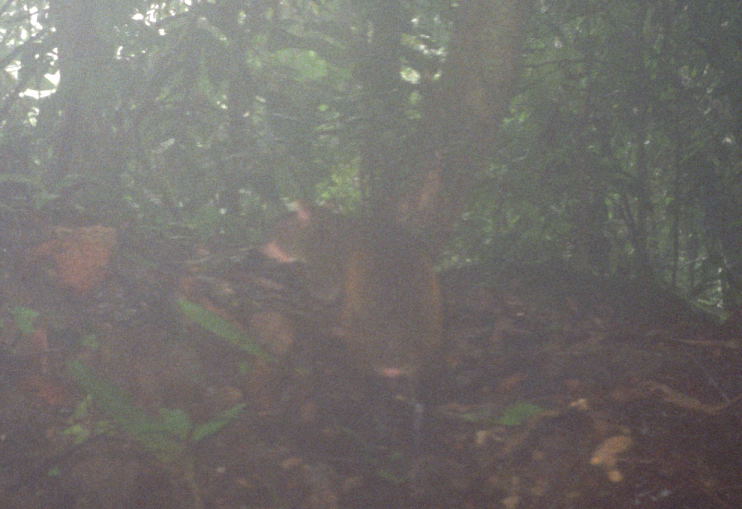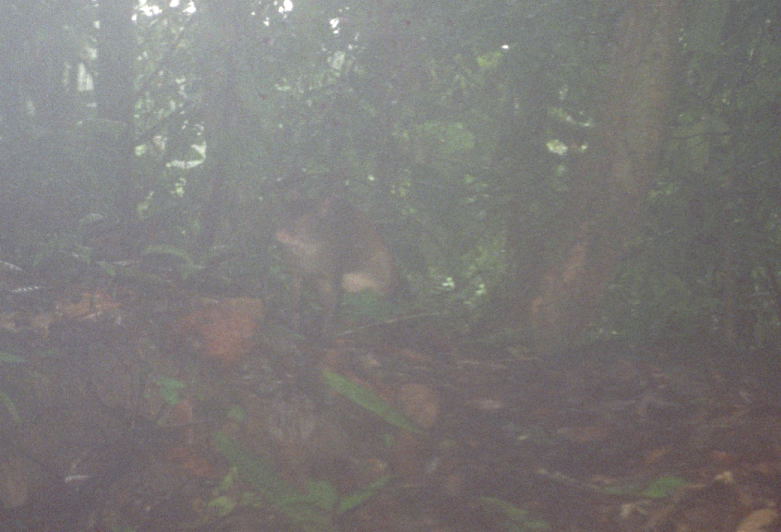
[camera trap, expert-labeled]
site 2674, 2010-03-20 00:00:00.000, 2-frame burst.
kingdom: Animalia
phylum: Chordata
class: Mammalia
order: Rodentia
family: Dasyproctidae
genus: Dasyprocta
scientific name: Dasyprocta punctata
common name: central american agouti